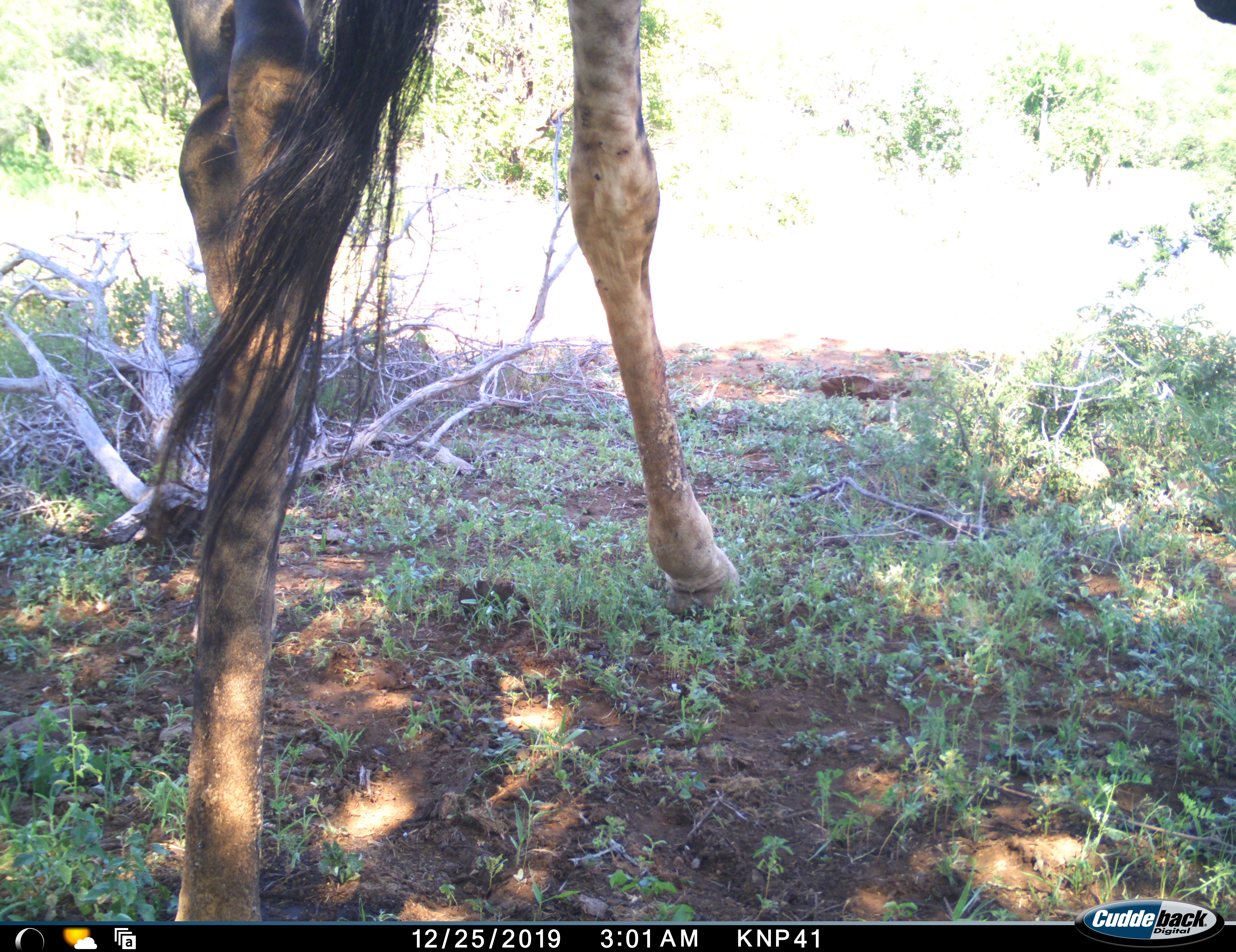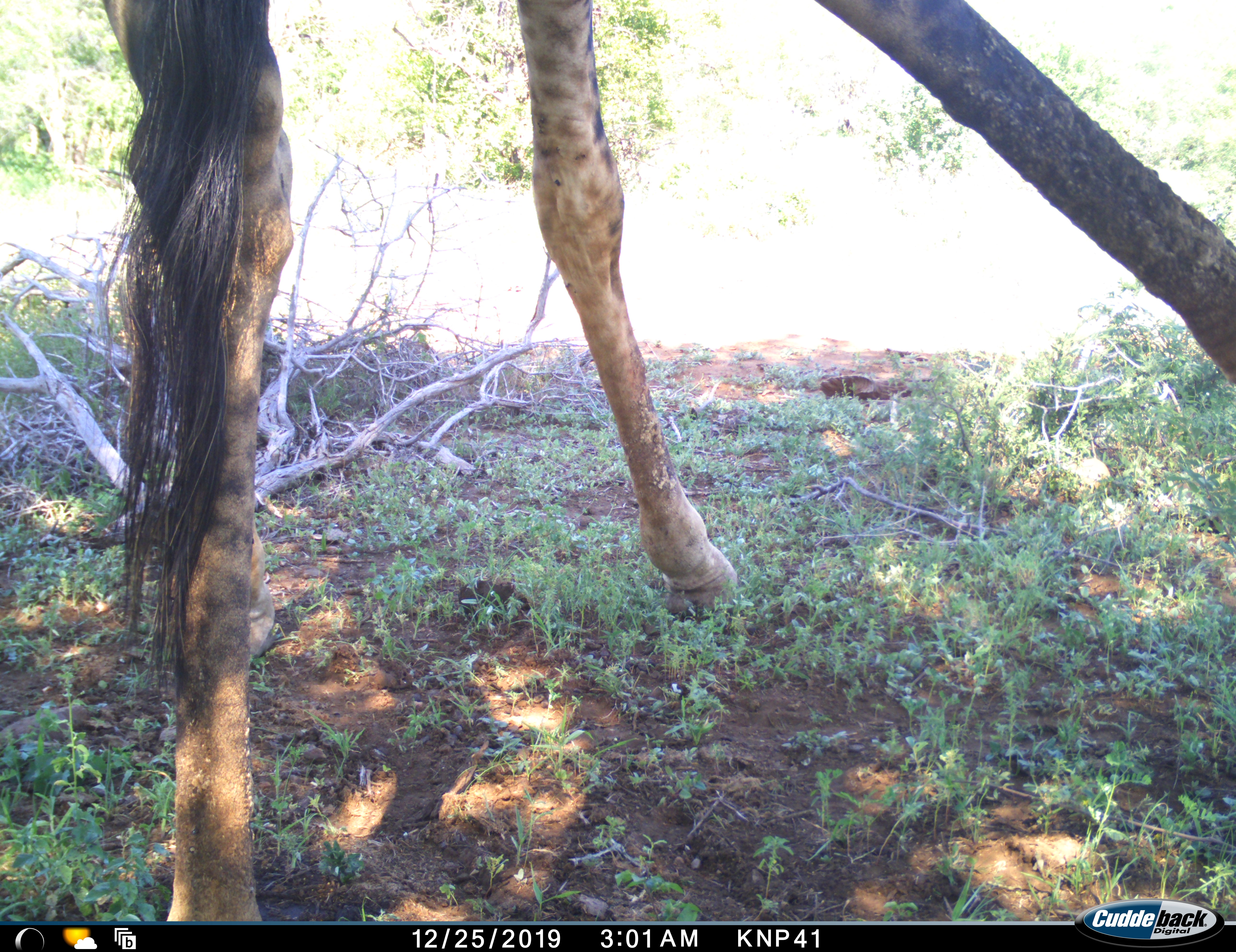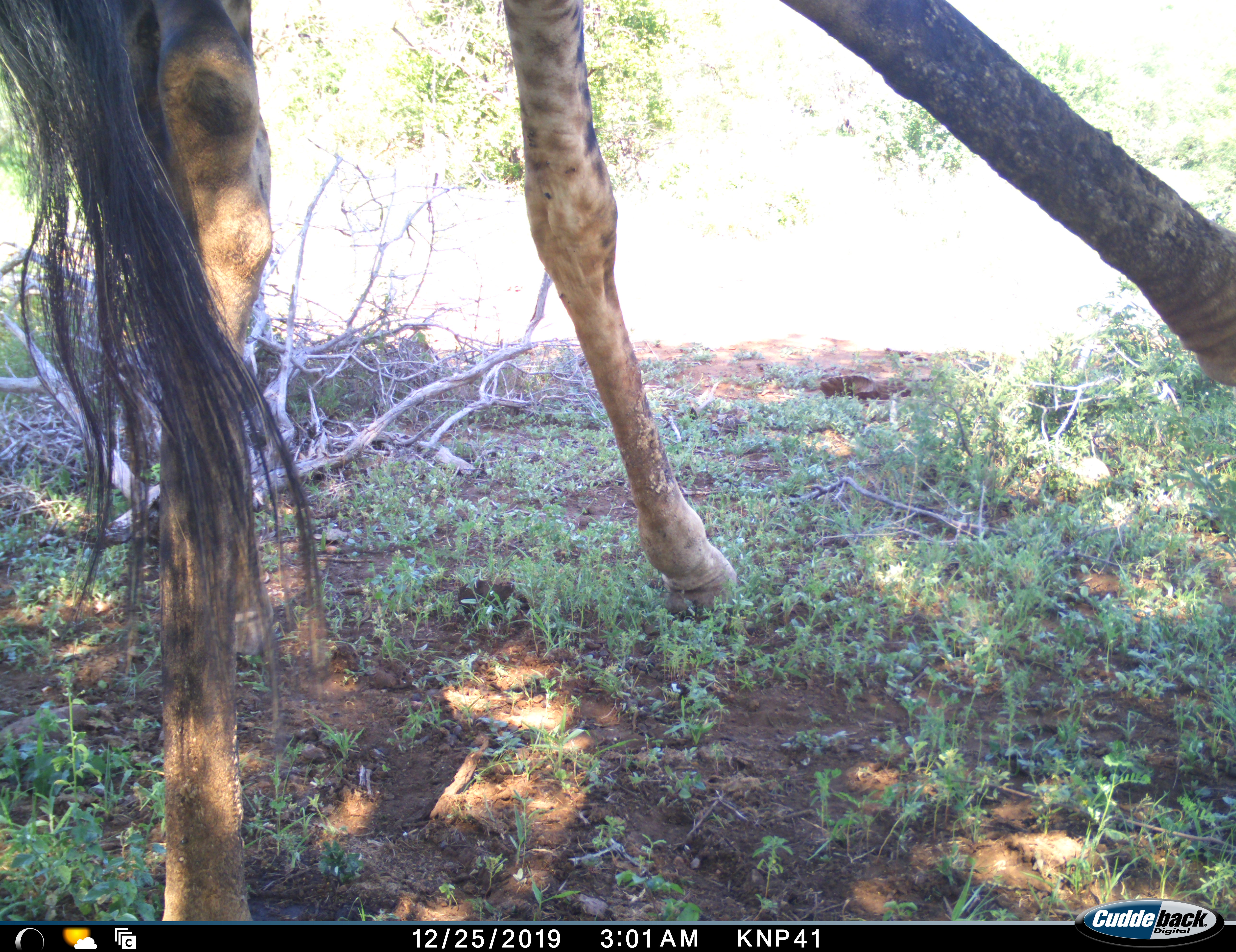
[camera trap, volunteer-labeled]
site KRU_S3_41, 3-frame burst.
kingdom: Animalia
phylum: Chordata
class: Mammalia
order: Artiodactyla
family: Giraffidae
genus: Giraffa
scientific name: Giraffa camelopardalis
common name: giraffe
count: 1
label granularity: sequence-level